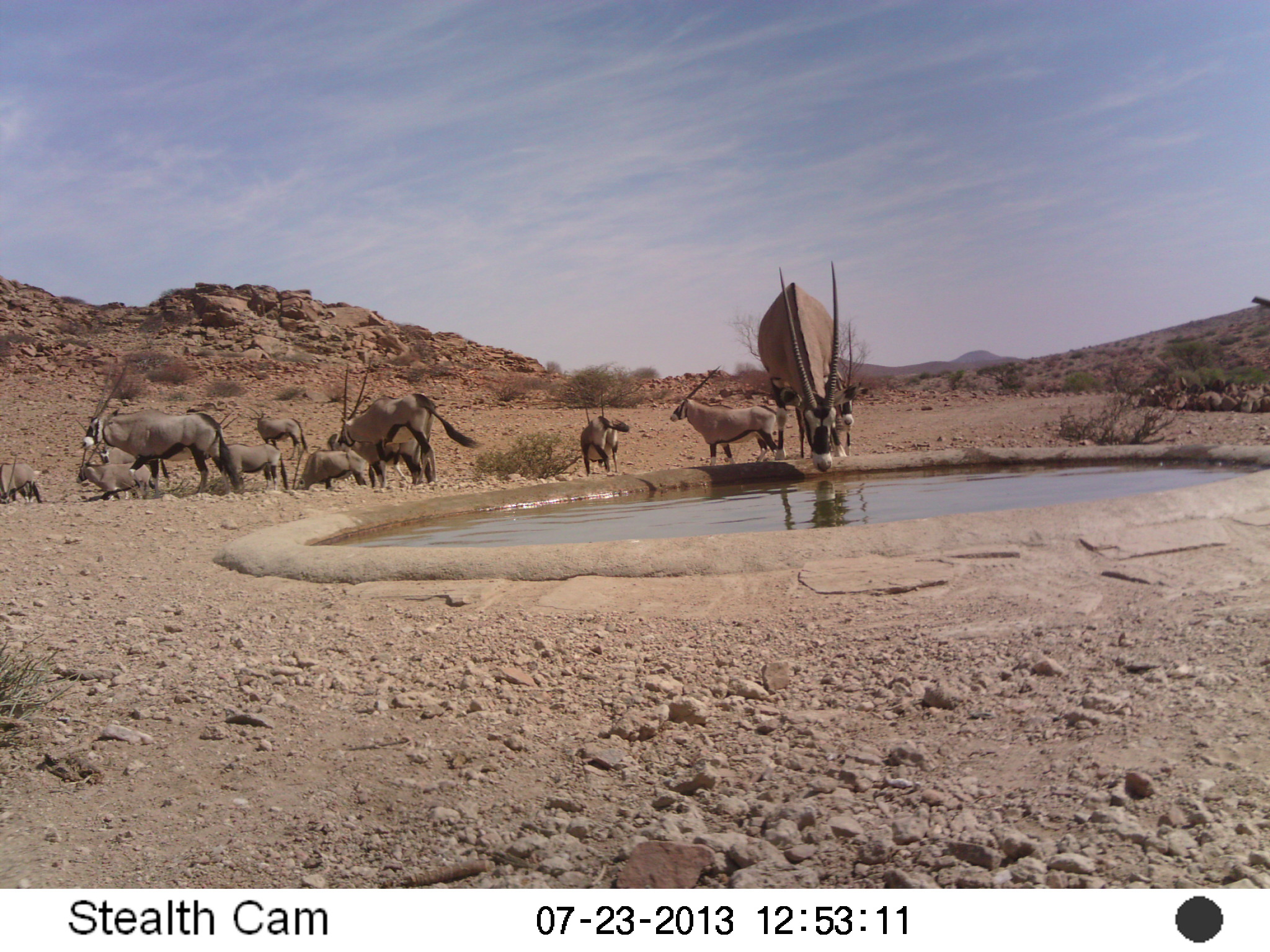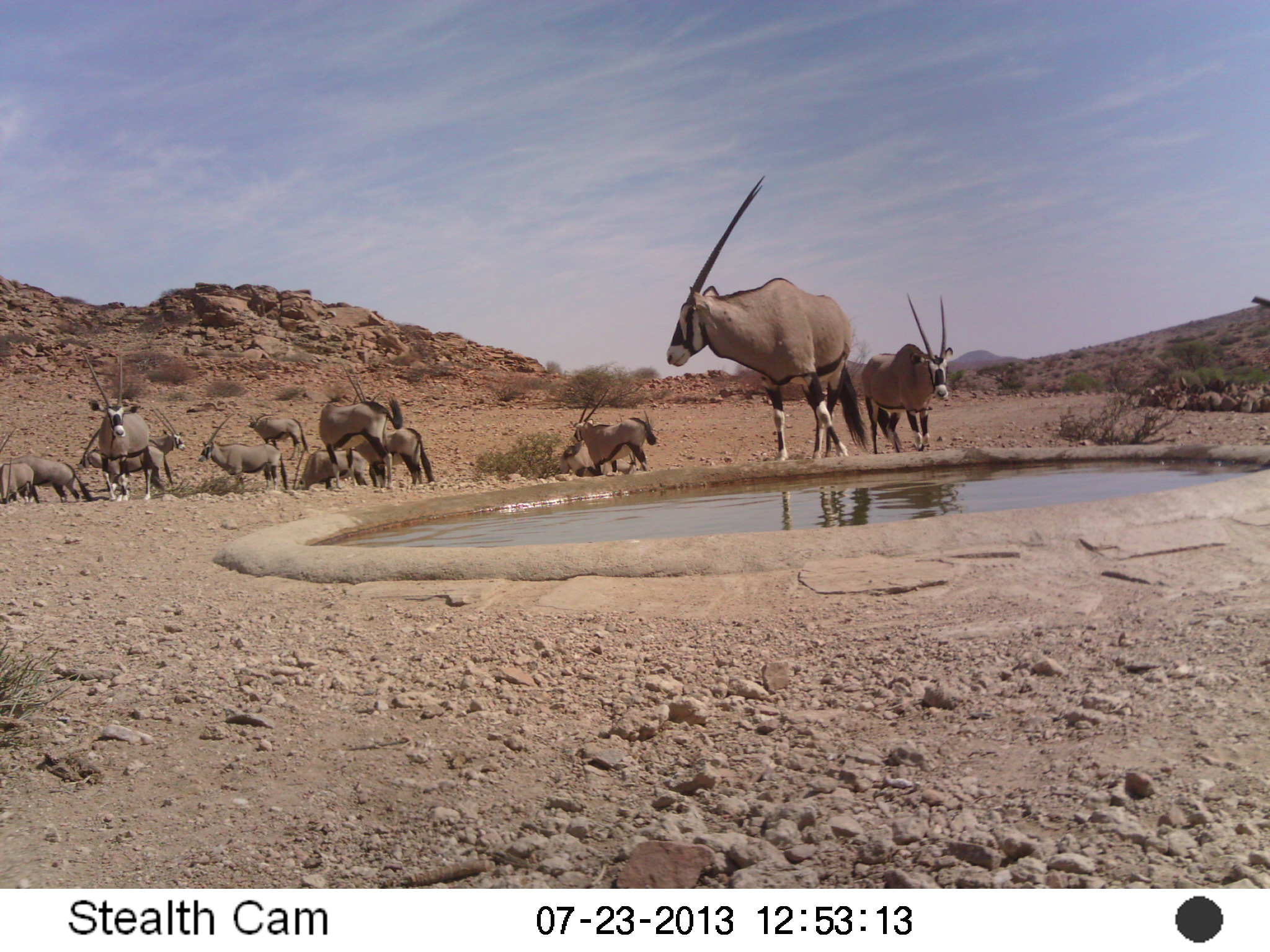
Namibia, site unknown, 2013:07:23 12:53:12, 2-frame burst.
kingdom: Animalia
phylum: Chordata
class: Mammalia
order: Artiodactyla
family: Bovidae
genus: Oryx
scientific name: Oryx gazella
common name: gemsbok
Oryx gazella (gemsbok).